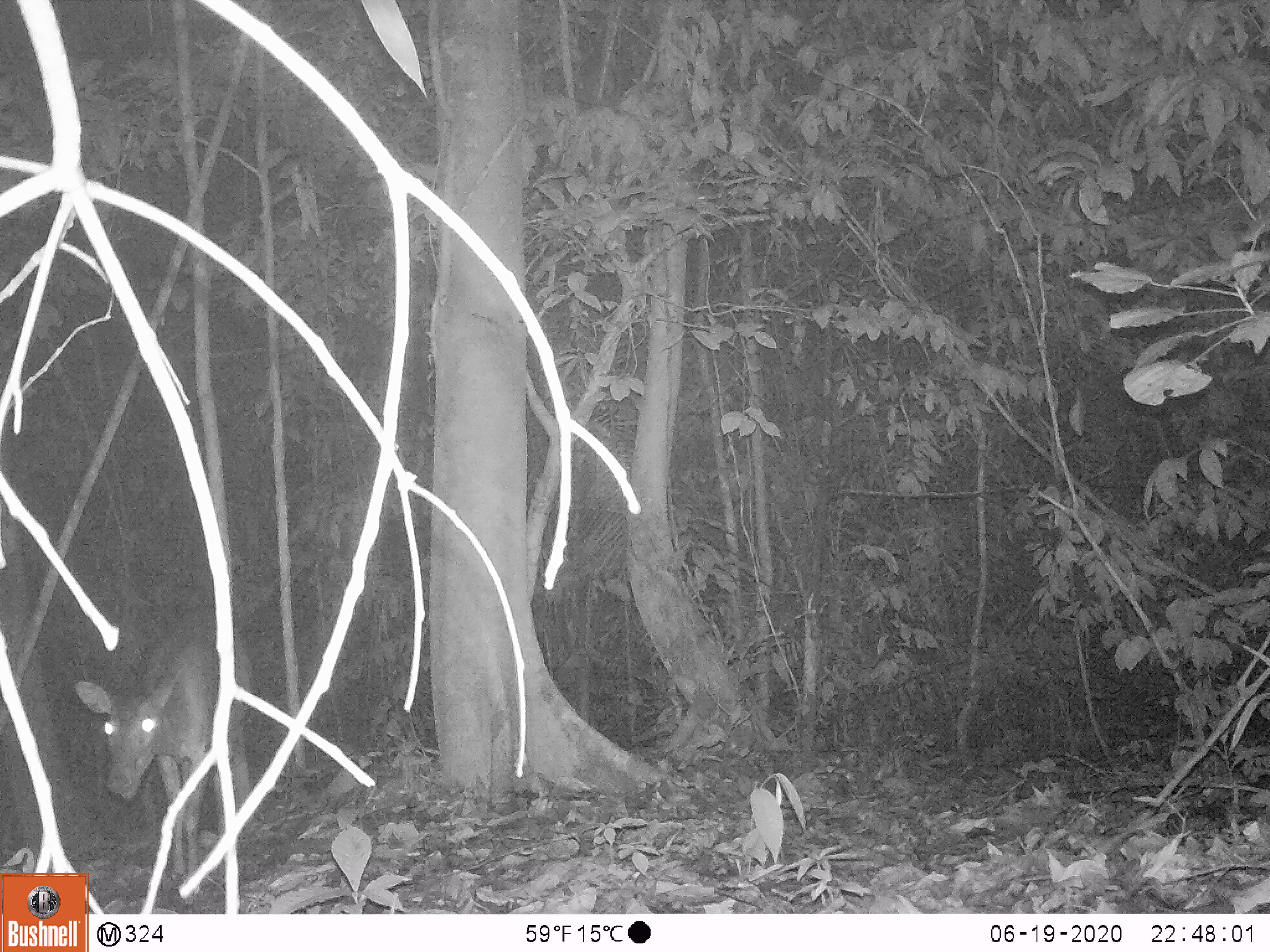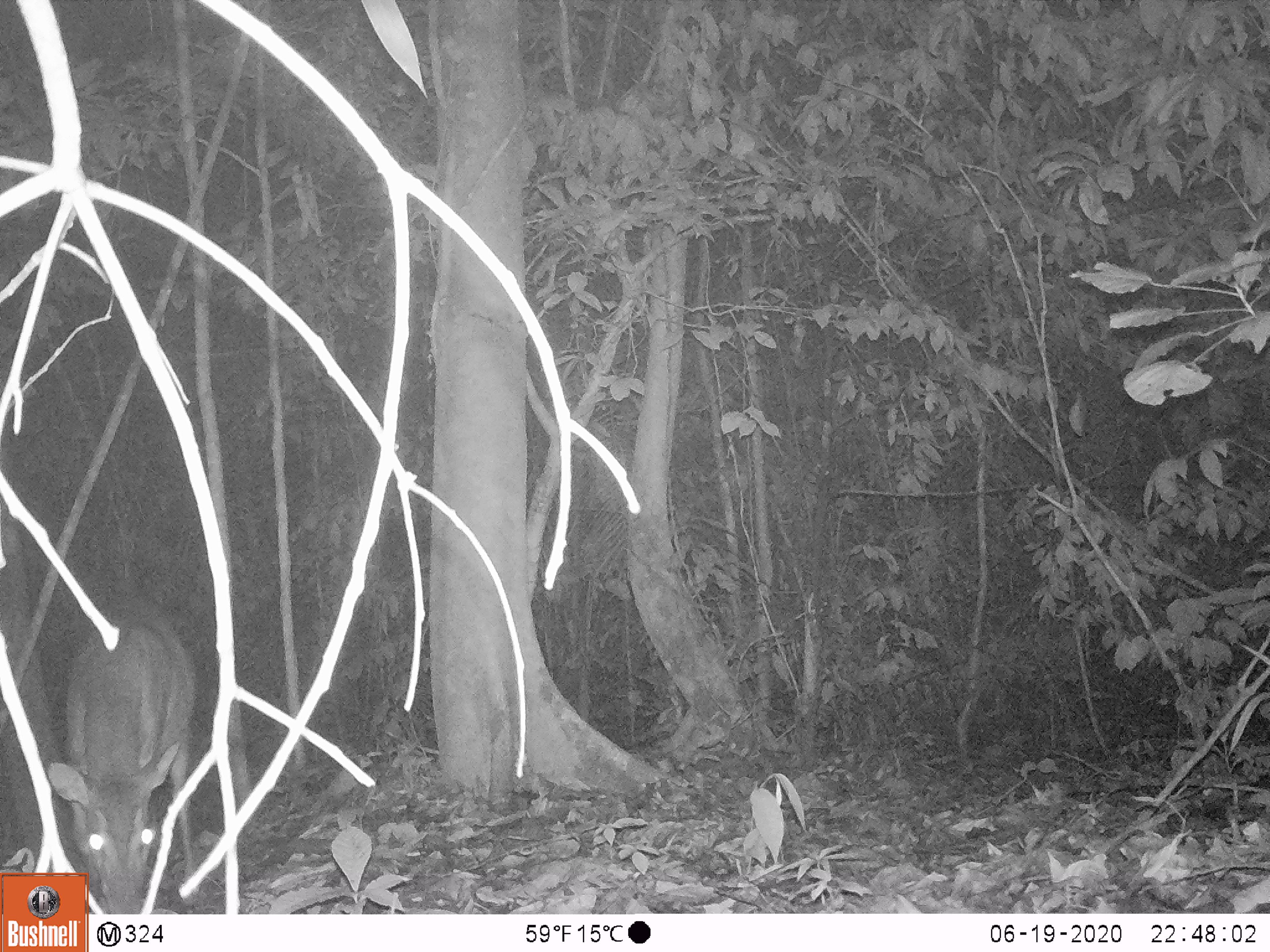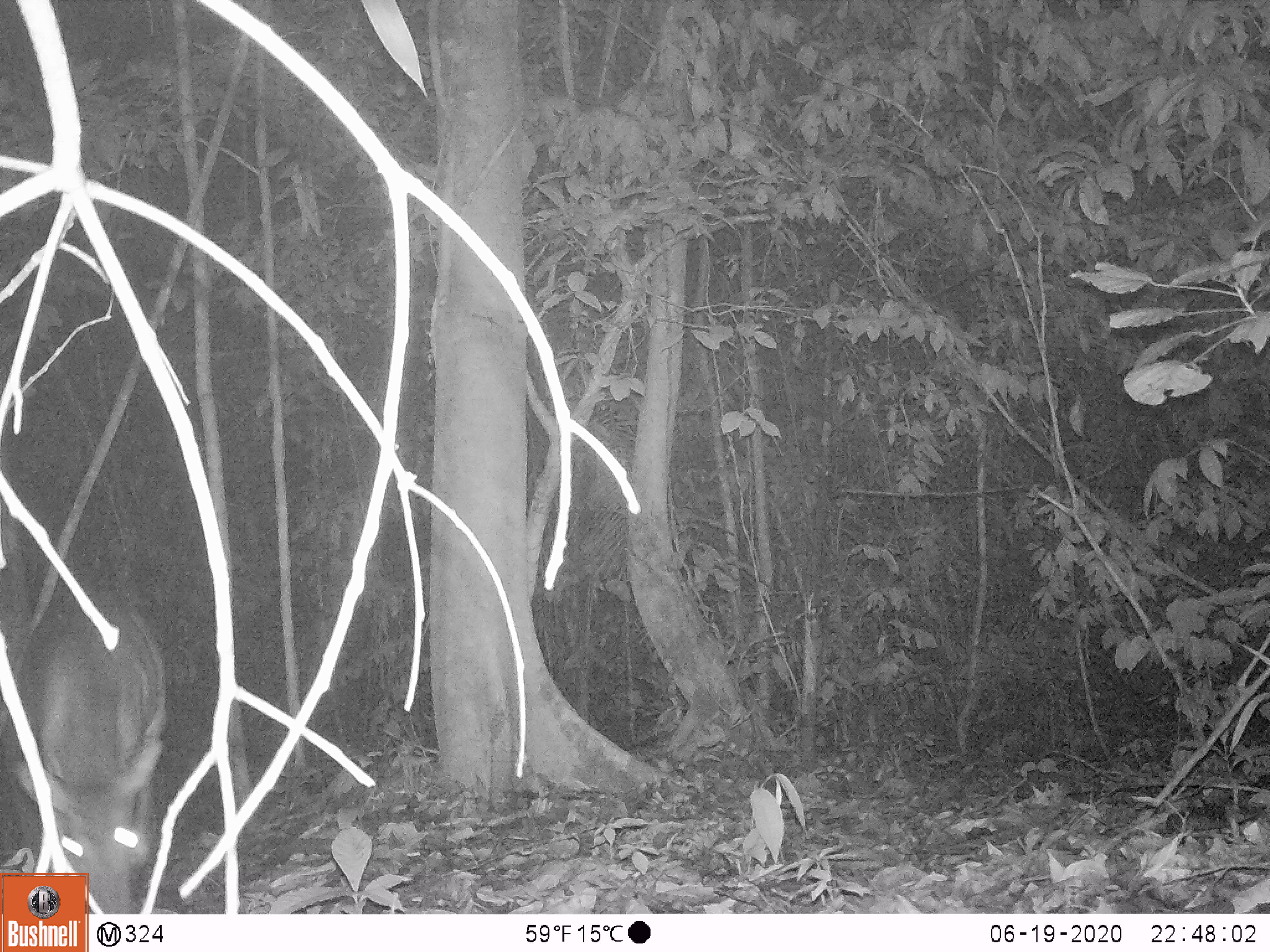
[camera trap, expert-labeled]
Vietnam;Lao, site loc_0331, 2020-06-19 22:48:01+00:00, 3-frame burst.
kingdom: Animalia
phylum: Chordata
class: Mammalia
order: Artiodactyla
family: Cervidae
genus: Muntiacus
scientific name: Muntiacus vuquangensis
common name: large-antlered muntjac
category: large antlered muntjac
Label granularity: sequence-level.